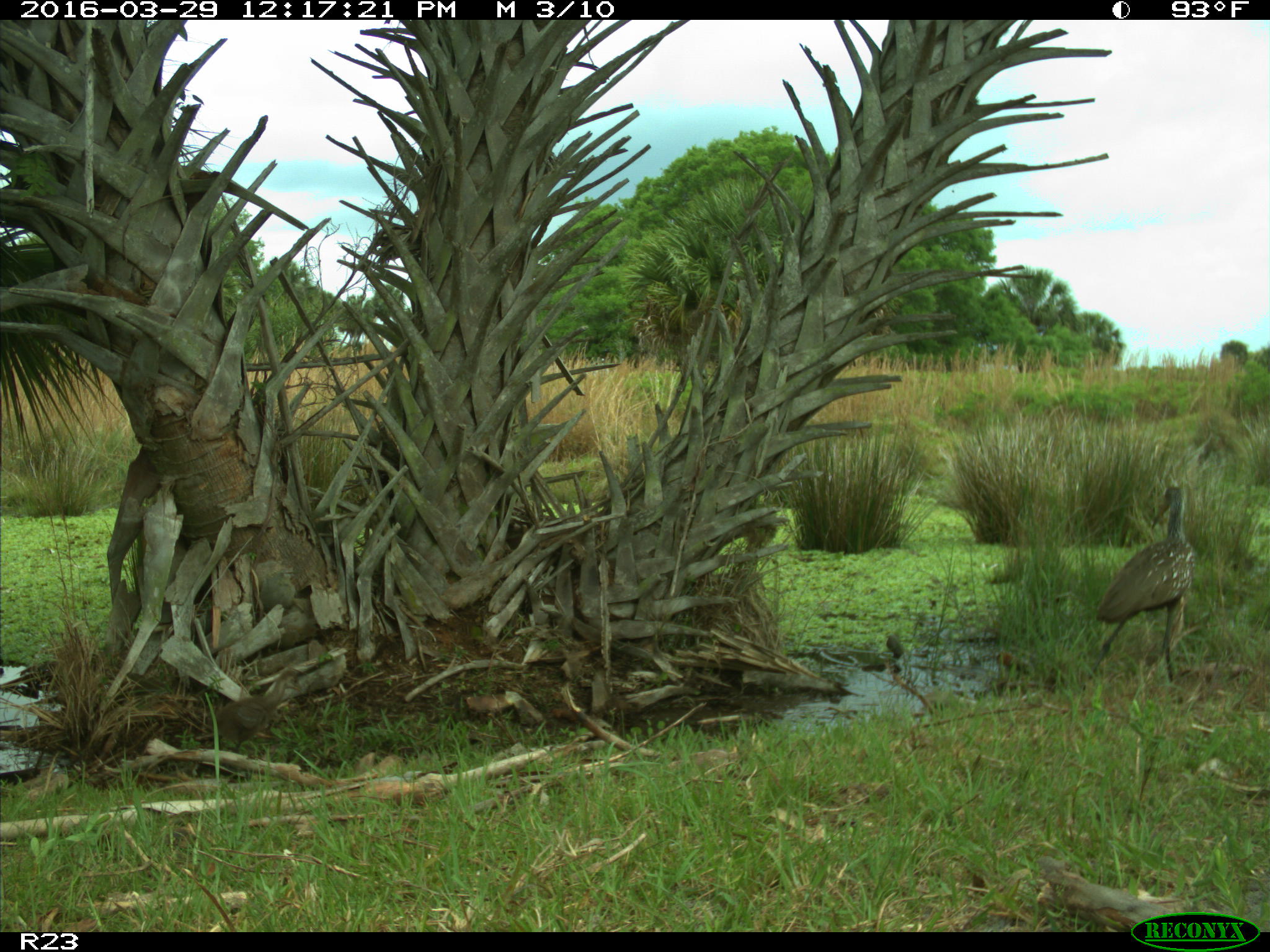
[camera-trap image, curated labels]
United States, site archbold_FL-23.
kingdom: Animalia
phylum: Chordata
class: Aves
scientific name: Aves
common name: birds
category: unidentified bird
Unidentified bird (birds) (Aves).